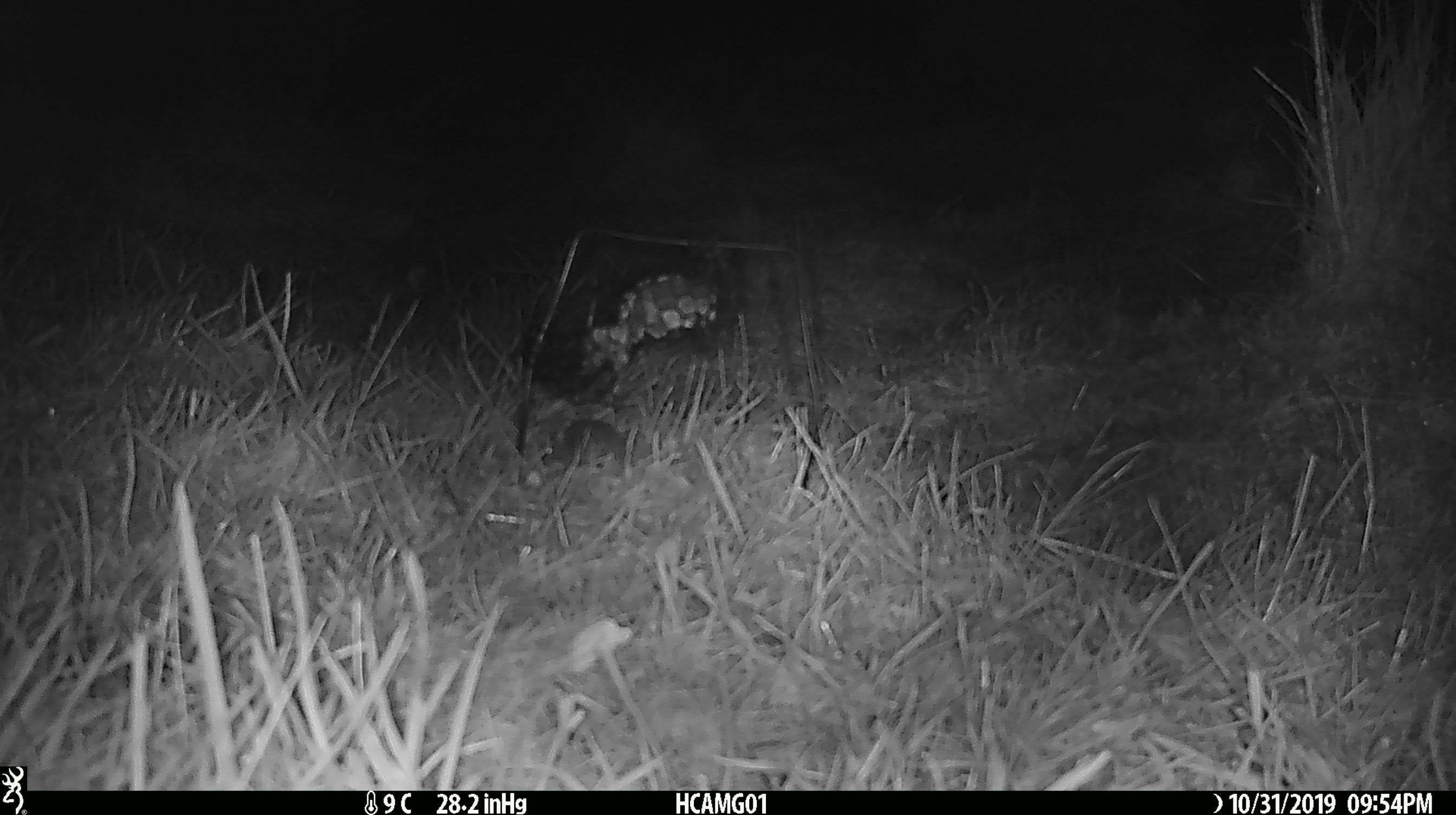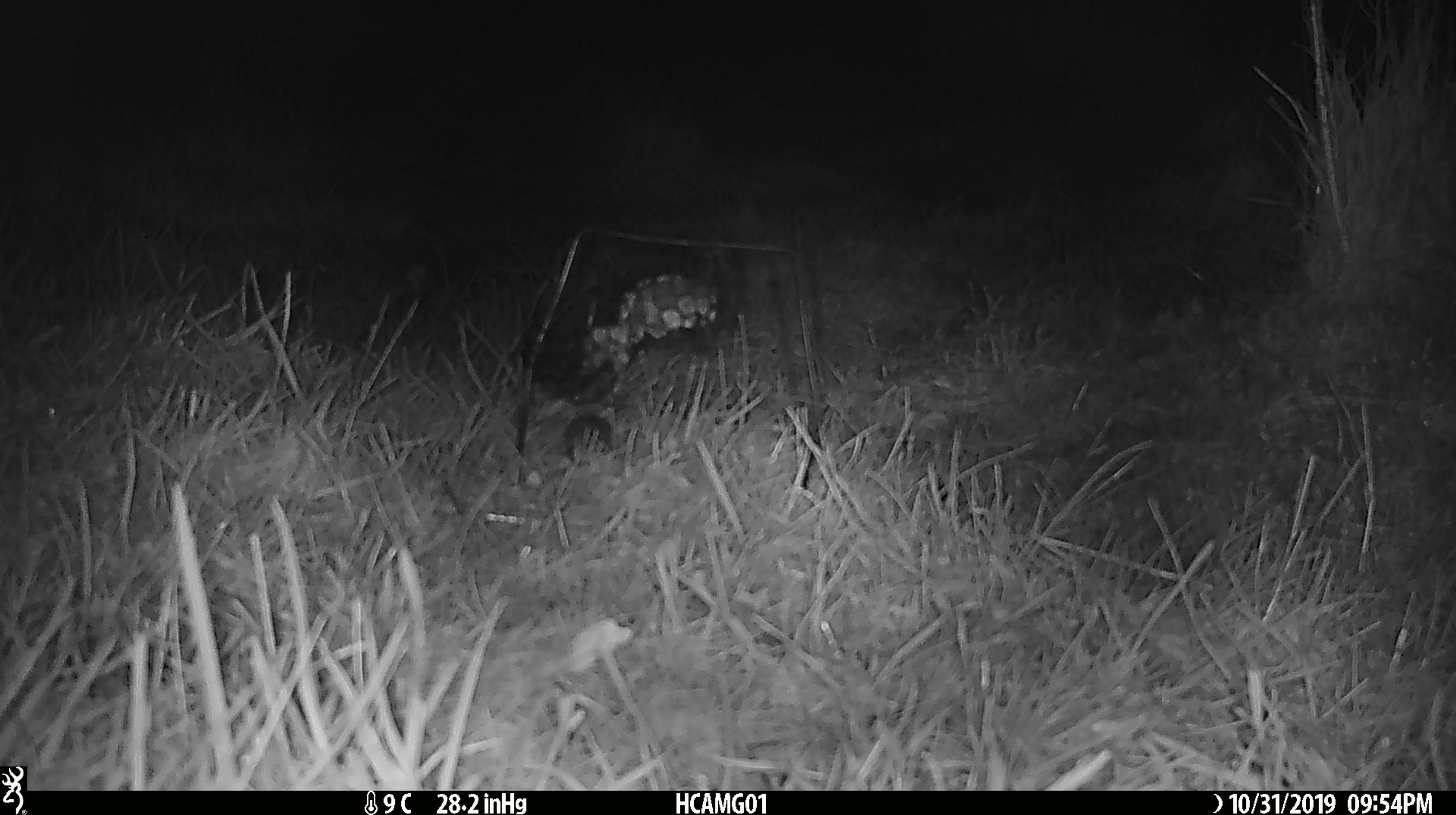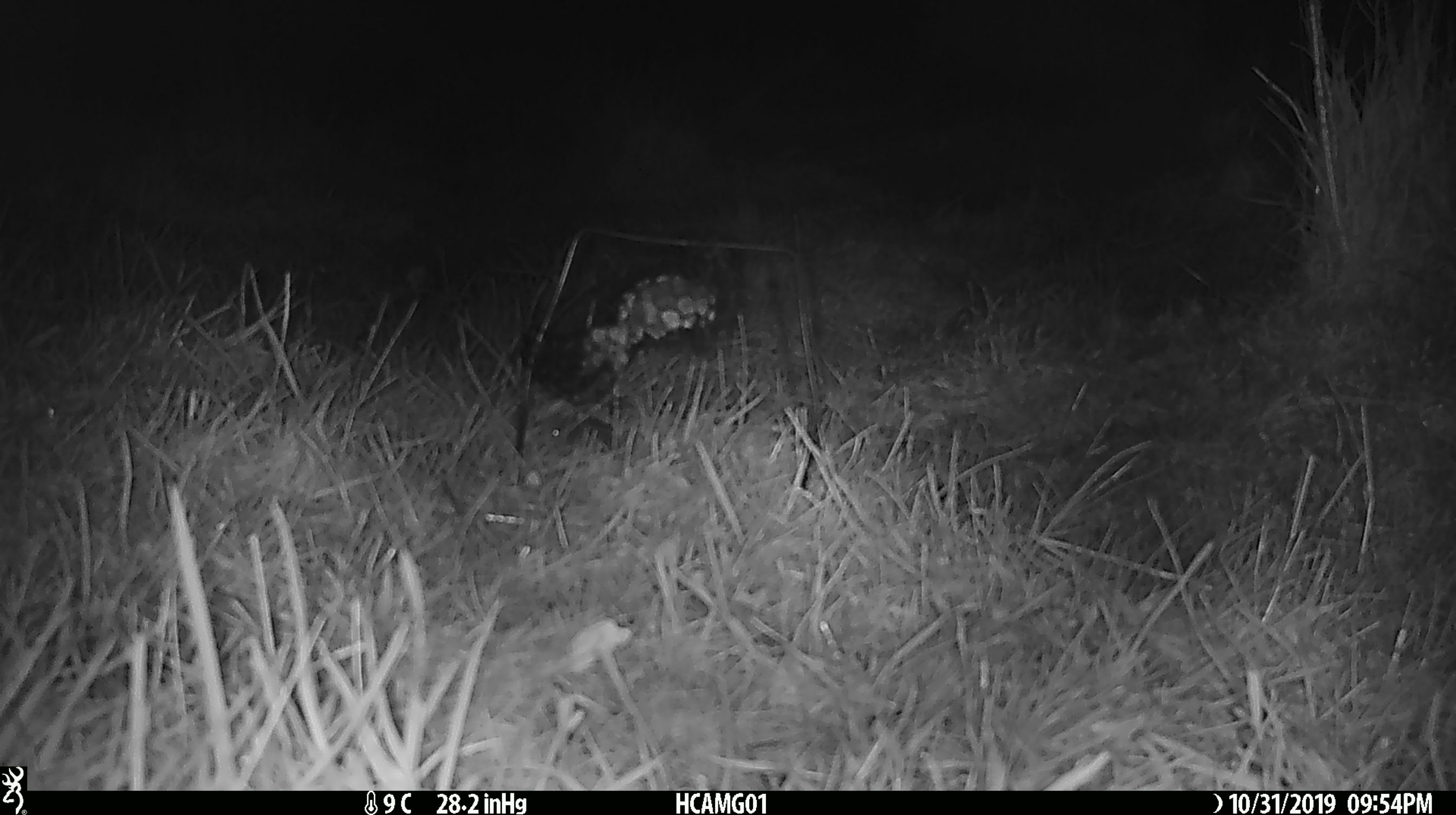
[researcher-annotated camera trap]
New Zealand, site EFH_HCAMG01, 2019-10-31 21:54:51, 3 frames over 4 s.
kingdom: Animalia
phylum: Chordata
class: Mammalia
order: Rodentia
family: Muridae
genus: Mus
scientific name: Mus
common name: mouse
Mouse (Mus).